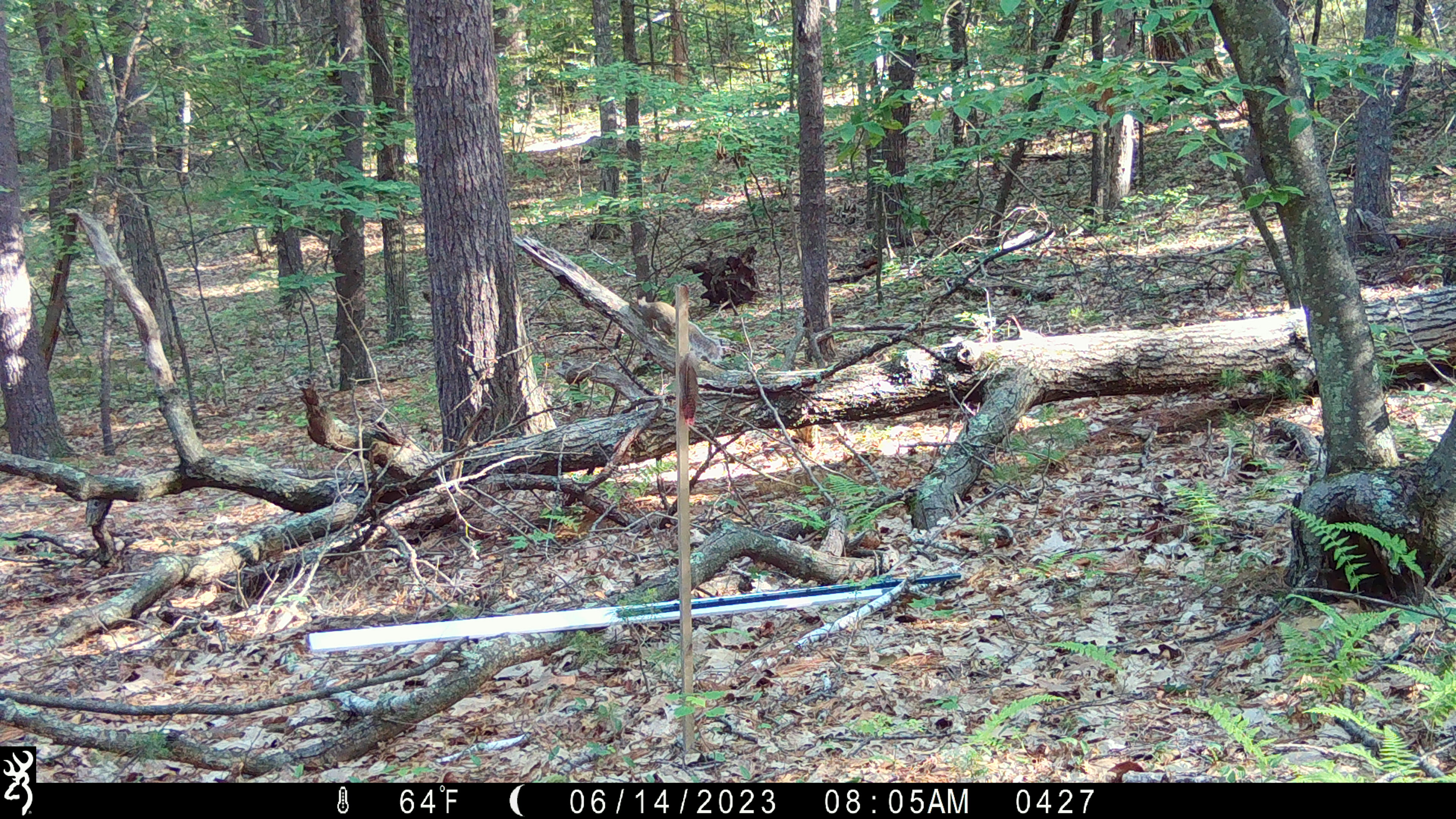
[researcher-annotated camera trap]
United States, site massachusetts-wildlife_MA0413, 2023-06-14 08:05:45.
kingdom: Animalia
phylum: Chordata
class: Mammalia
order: Rodentia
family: Sciuridae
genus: Sciurus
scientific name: Sciurus carolinensis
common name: gray squirrel